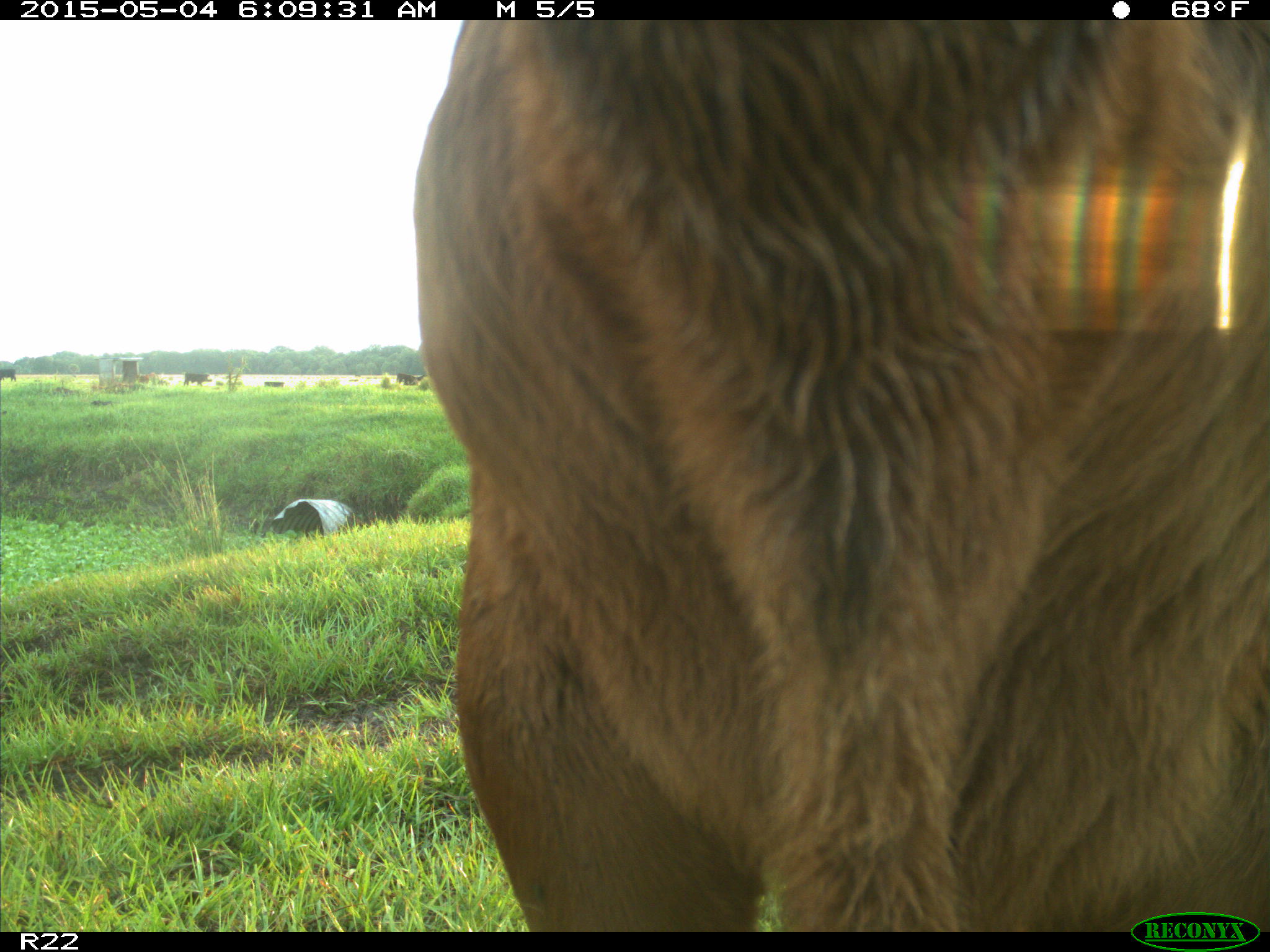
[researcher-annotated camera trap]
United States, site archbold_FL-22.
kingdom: Animalia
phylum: Chordata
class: Mammalia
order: Artiodactyla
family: Bovidae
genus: Bos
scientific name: Bos taurus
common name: domestic cow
Bos taurus (domestic cow).